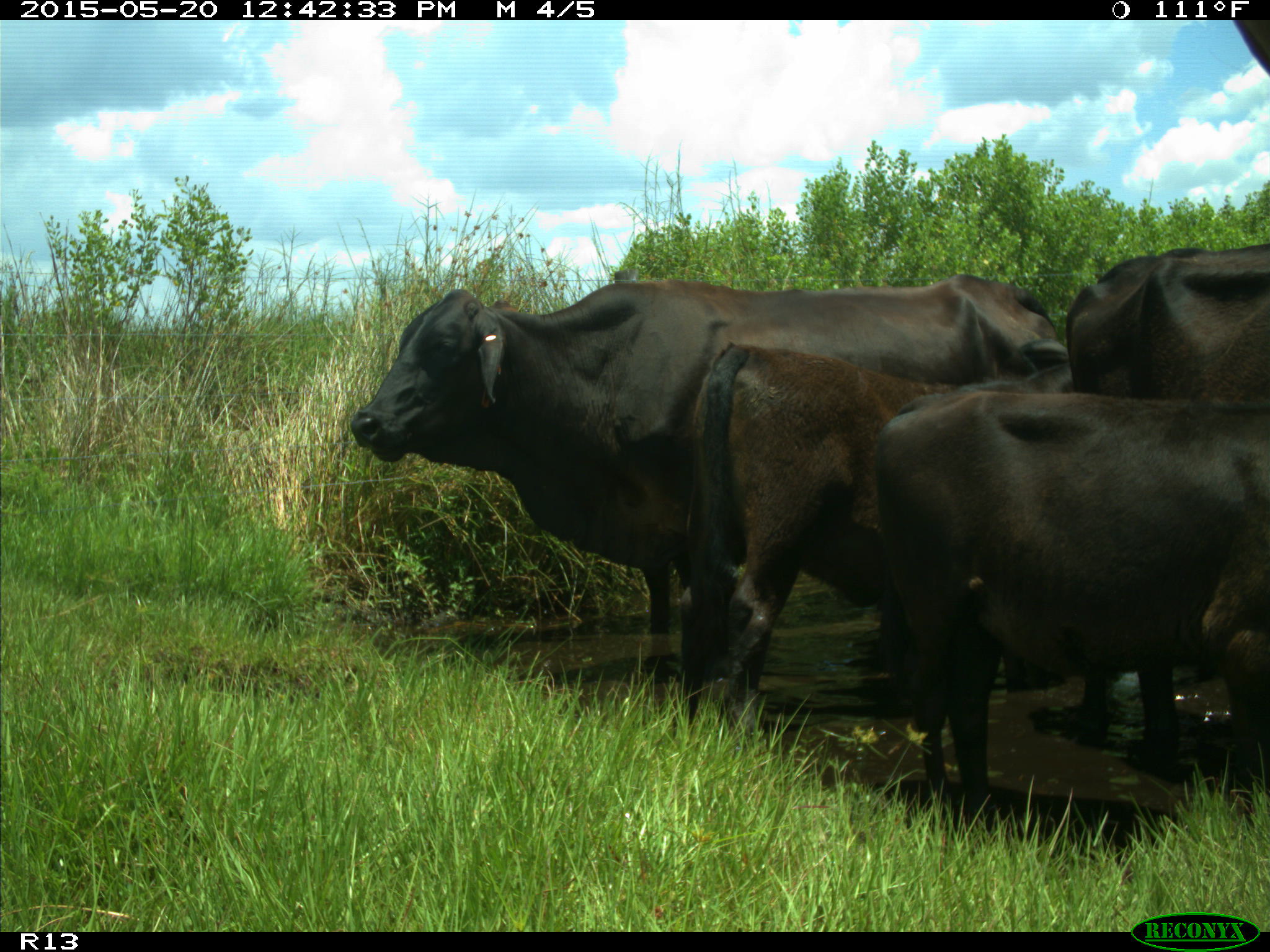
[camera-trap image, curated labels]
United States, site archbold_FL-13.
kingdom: Animalia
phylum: Chordata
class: Mammalia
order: Artiodactyla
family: Bovidae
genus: Bos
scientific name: Bos taurus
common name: domestic cow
Bos taurus (domestic cow).